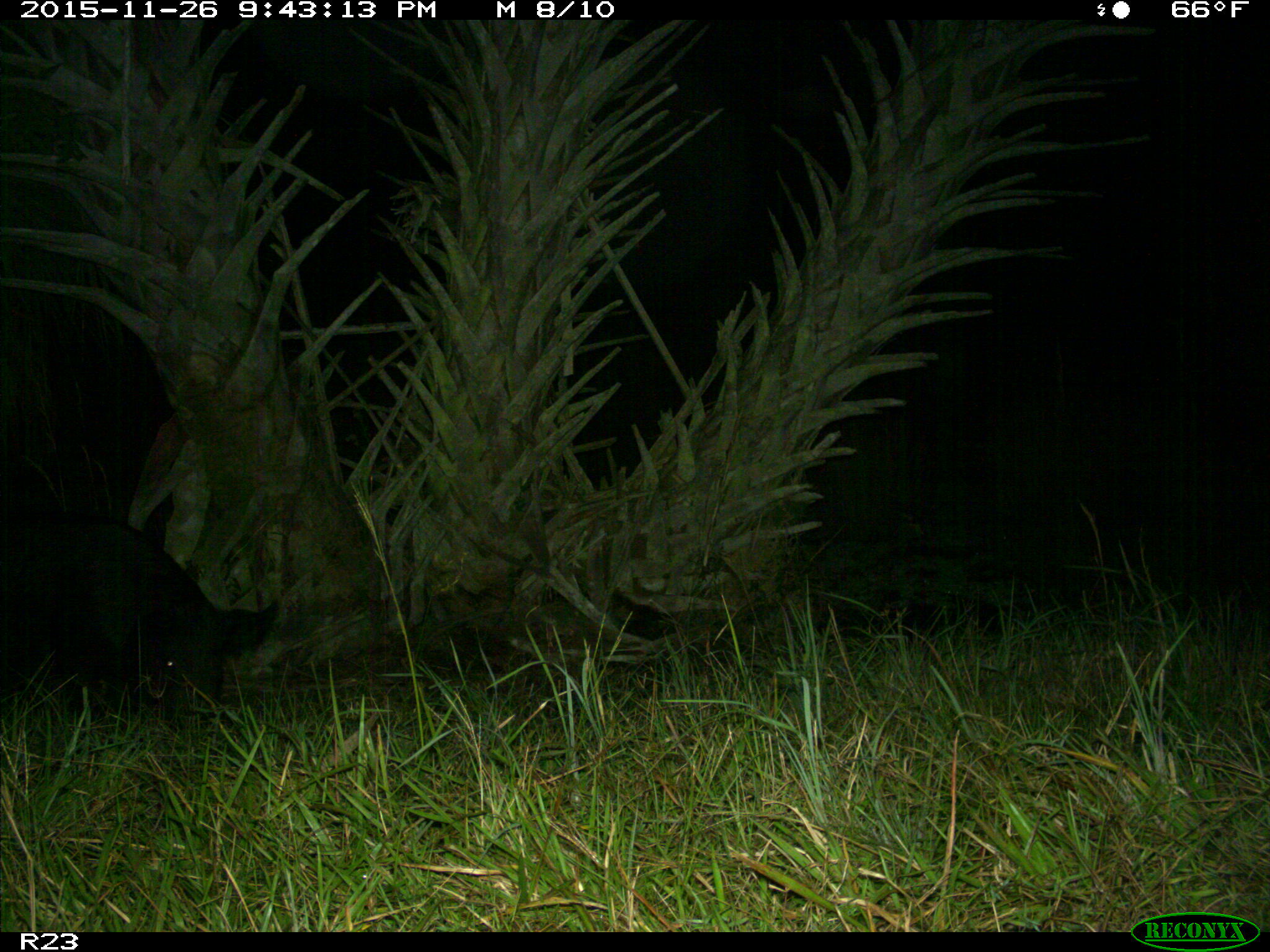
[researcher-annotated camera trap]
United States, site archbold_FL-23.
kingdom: Animalia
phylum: Chordata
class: Mammalia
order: Artiodactyla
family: Suidae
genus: Sus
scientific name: Sus scrofa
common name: wild boar